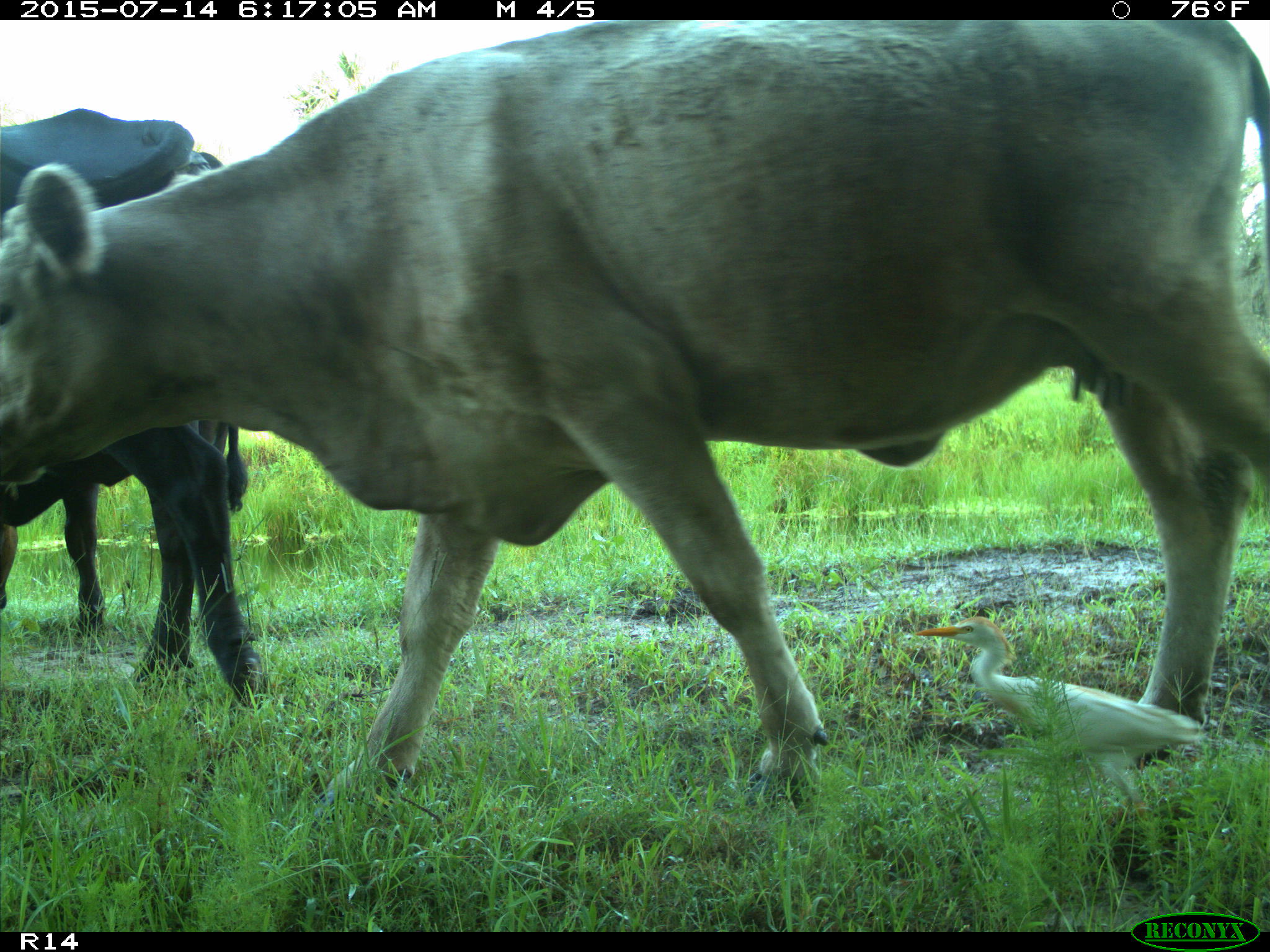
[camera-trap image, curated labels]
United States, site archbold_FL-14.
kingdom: Animalia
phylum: Chordata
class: Mammalia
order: Artiodactyla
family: Bovidae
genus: Bos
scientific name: Bos taurus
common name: domestic cow